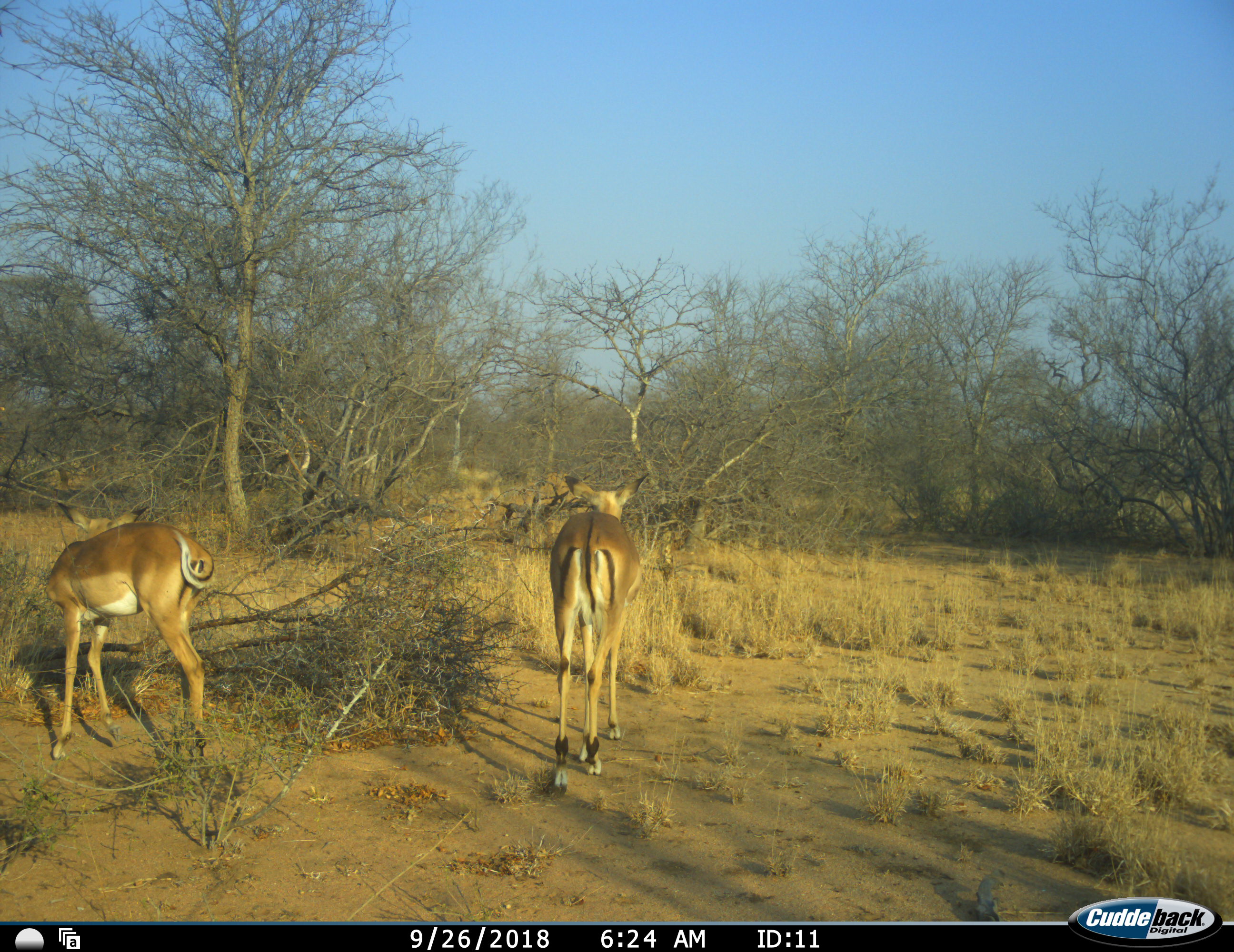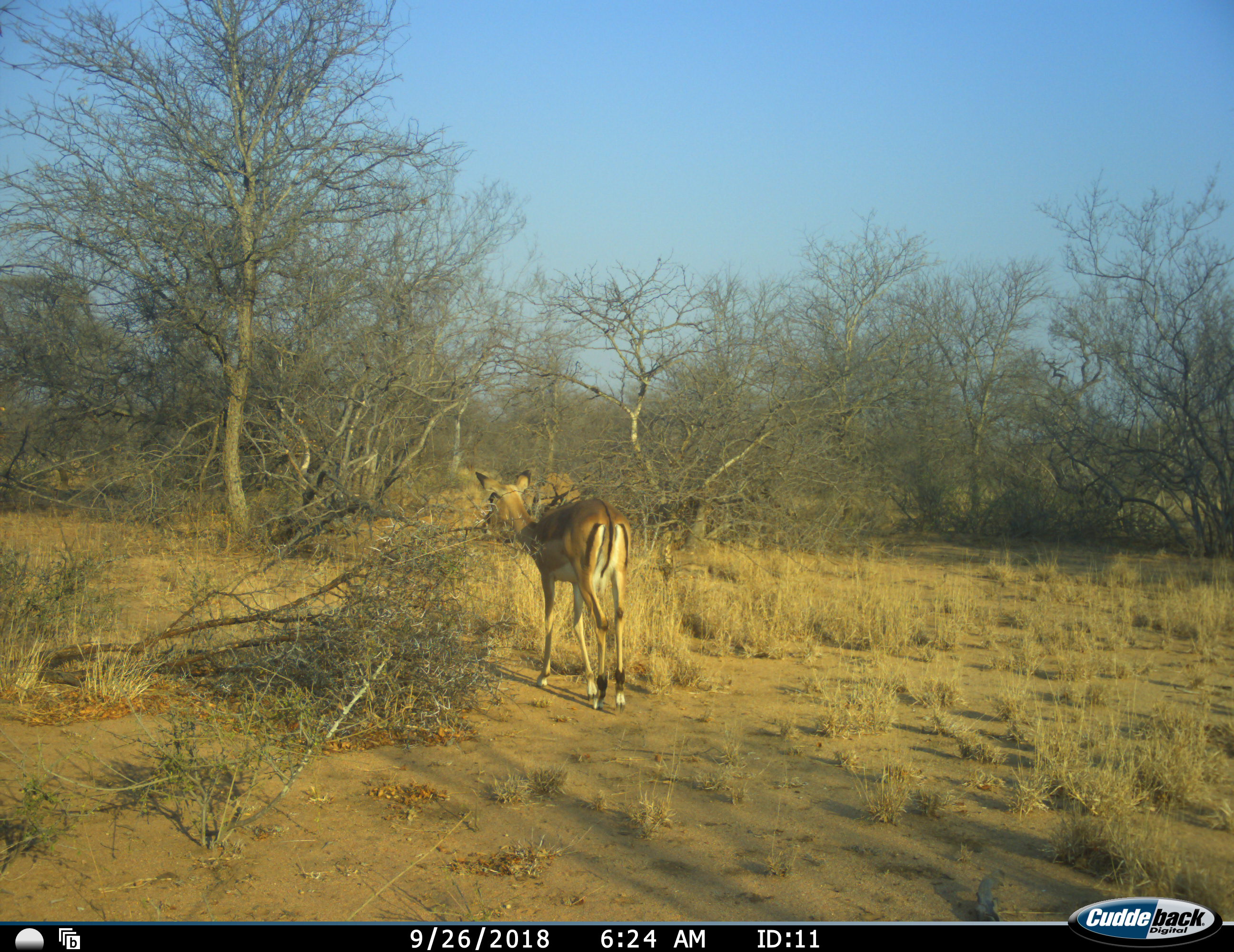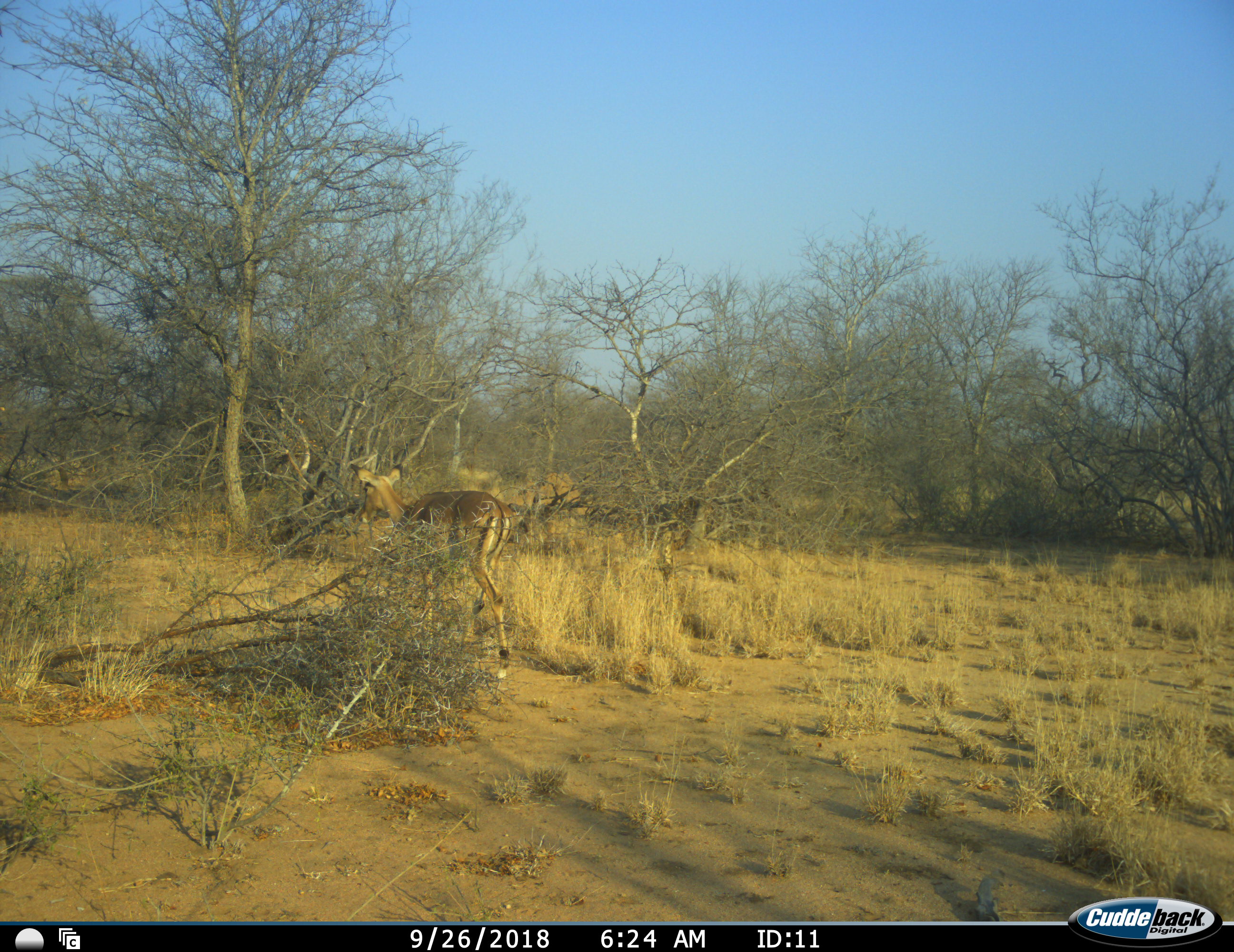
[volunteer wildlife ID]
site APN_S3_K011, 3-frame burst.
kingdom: Animalia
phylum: Chordata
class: Mammalia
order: Artiodactyla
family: Bovidae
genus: Aepyceros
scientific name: Aepyceros melampus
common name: impala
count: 2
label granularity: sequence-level